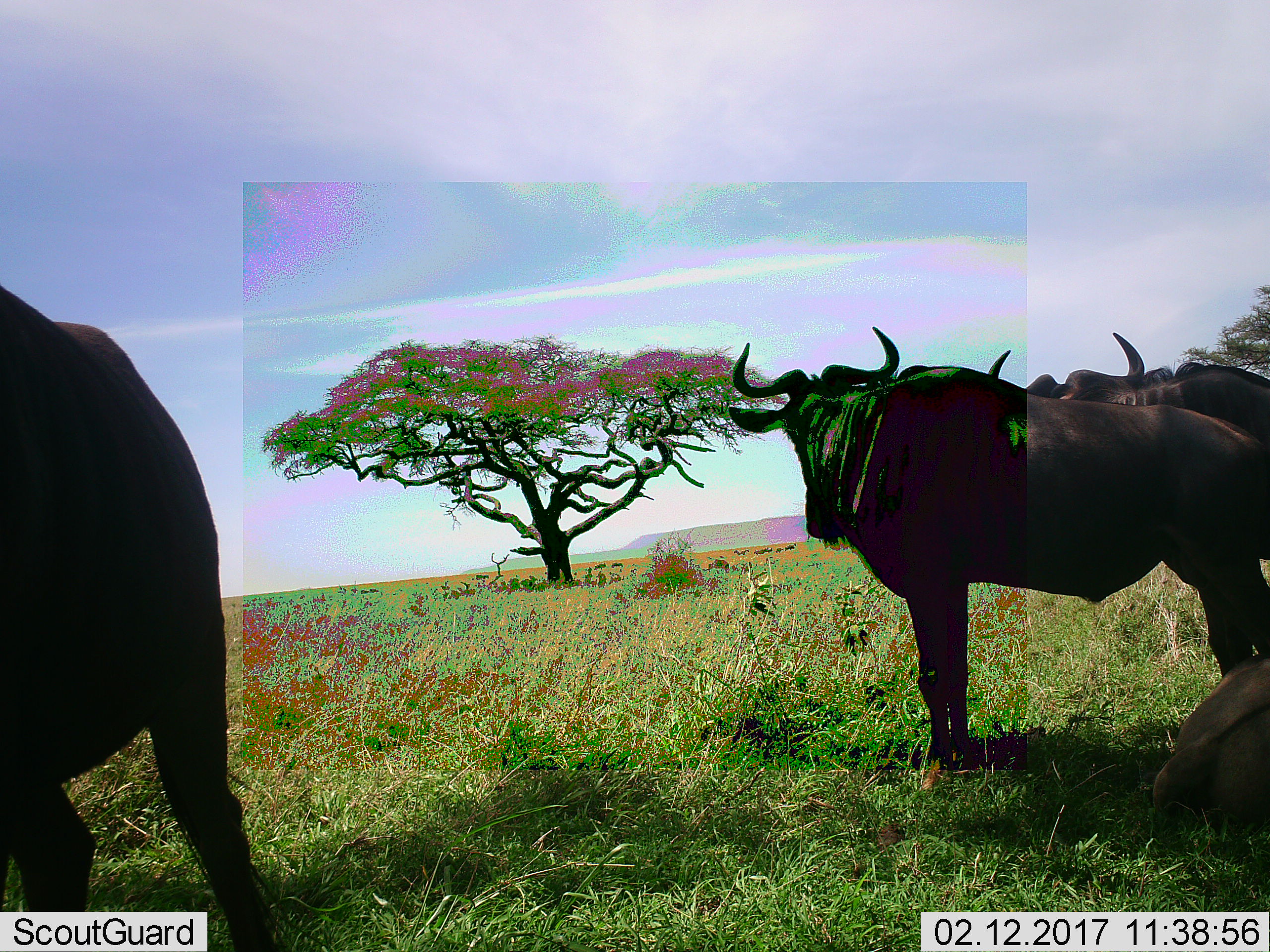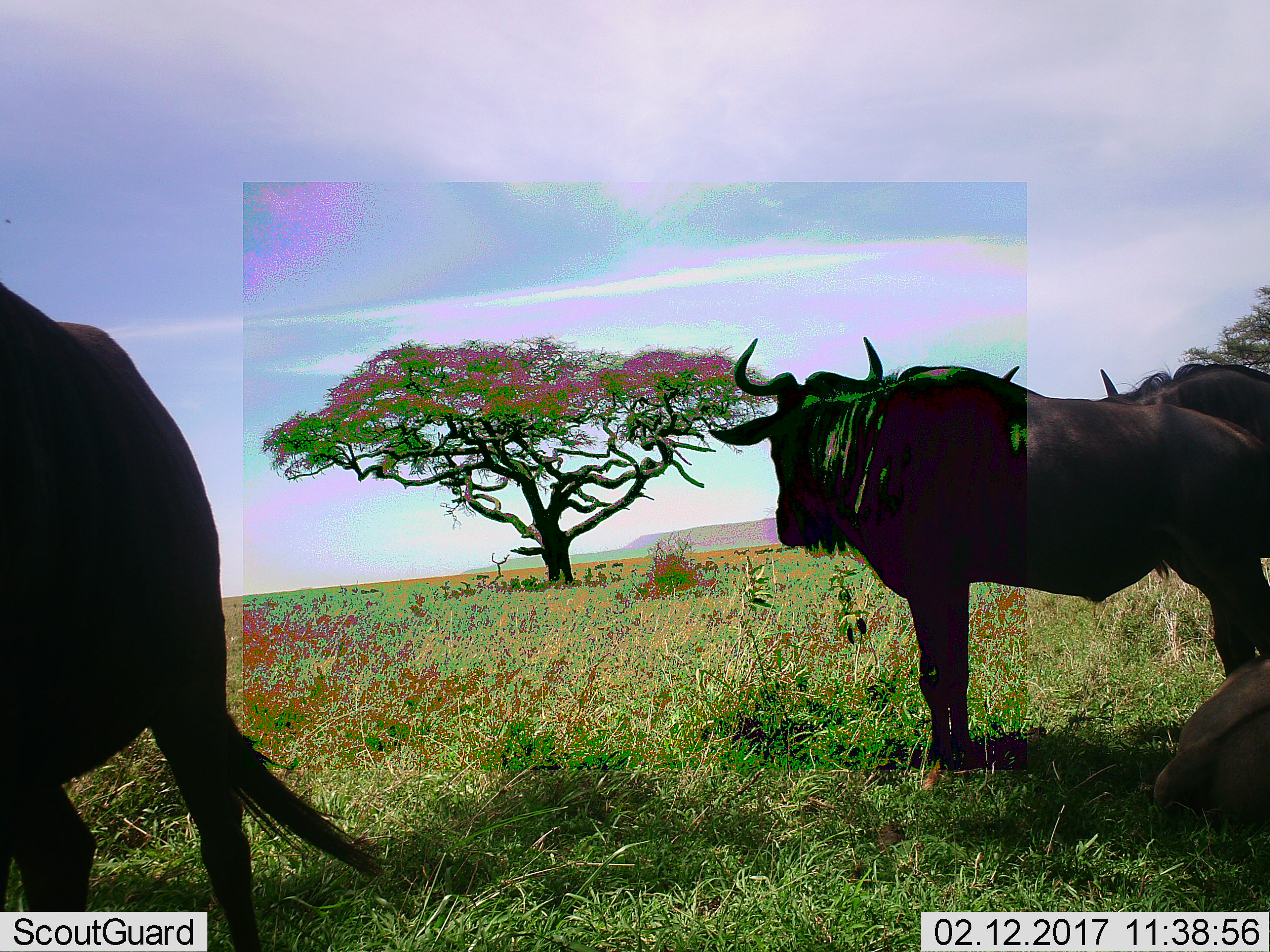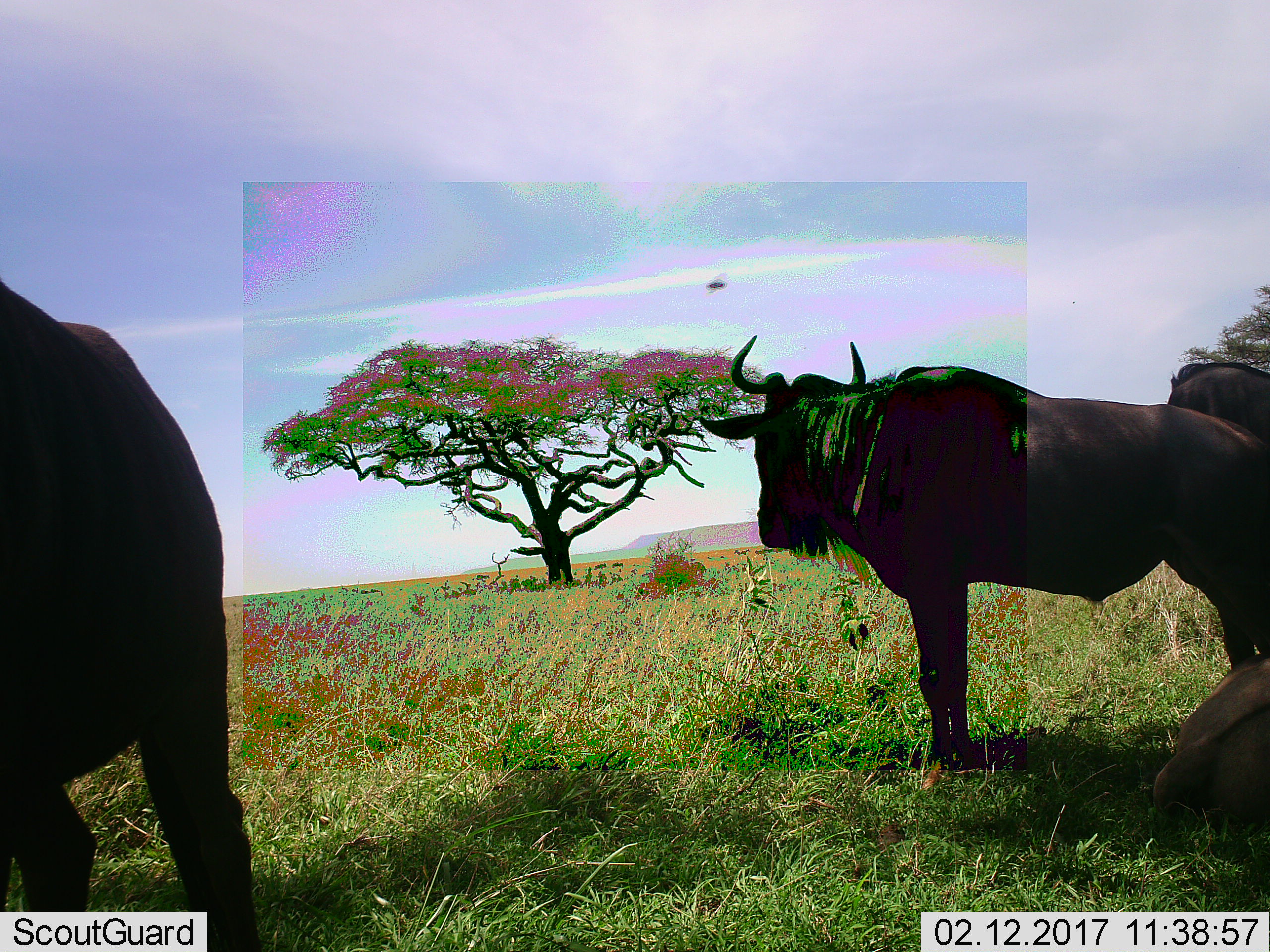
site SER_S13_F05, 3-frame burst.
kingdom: Animalia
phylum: Chordata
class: Mammalia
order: Artiodactyla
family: Bovidae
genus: Connochaetes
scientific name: Connochaetes taurinus taurinus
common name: blue wildebeest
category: wildebeestblue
Wildebeestblue (blue wildebeest) (Connochaetes taurinus taurinus), count 4. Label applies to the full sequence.